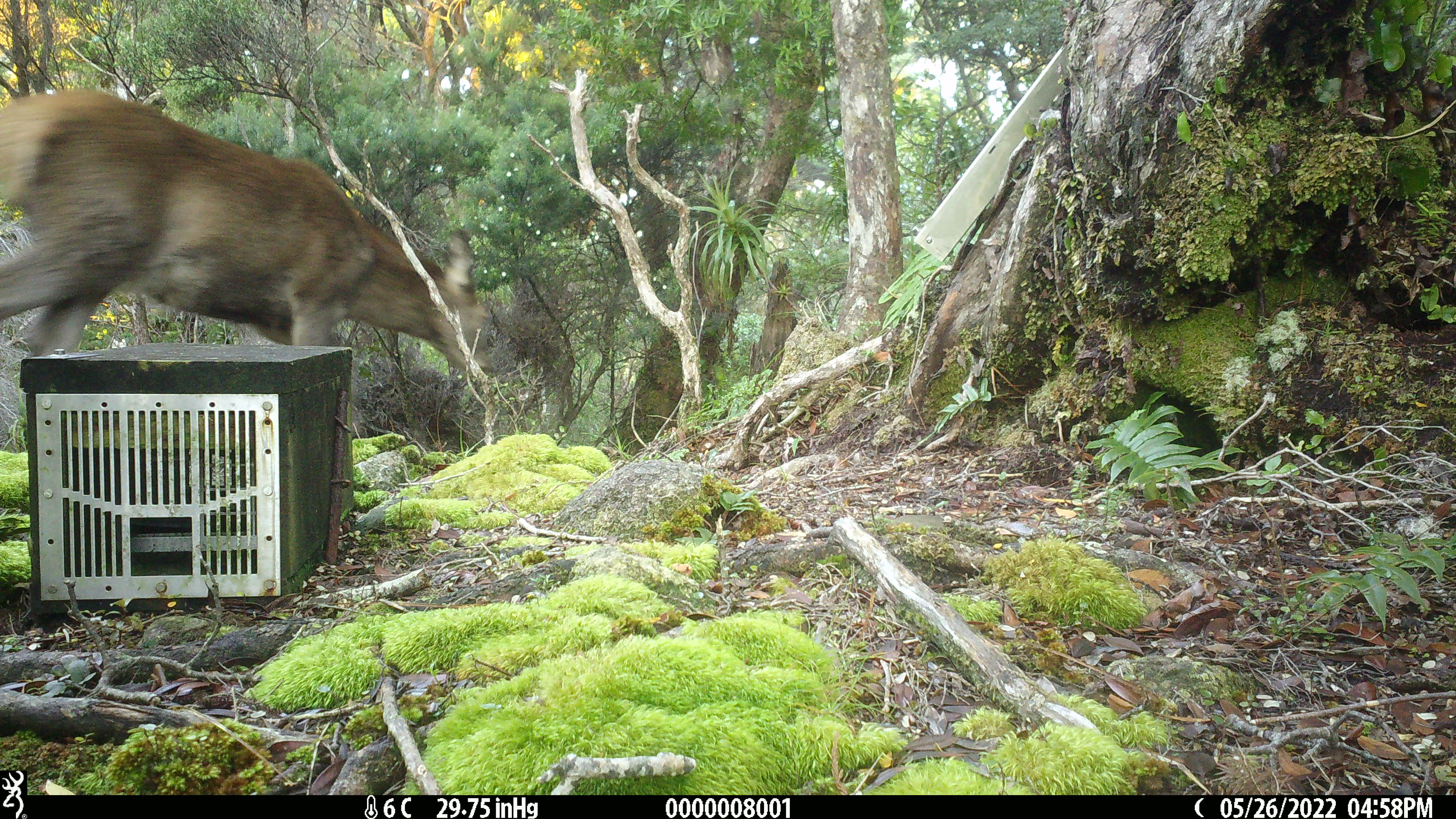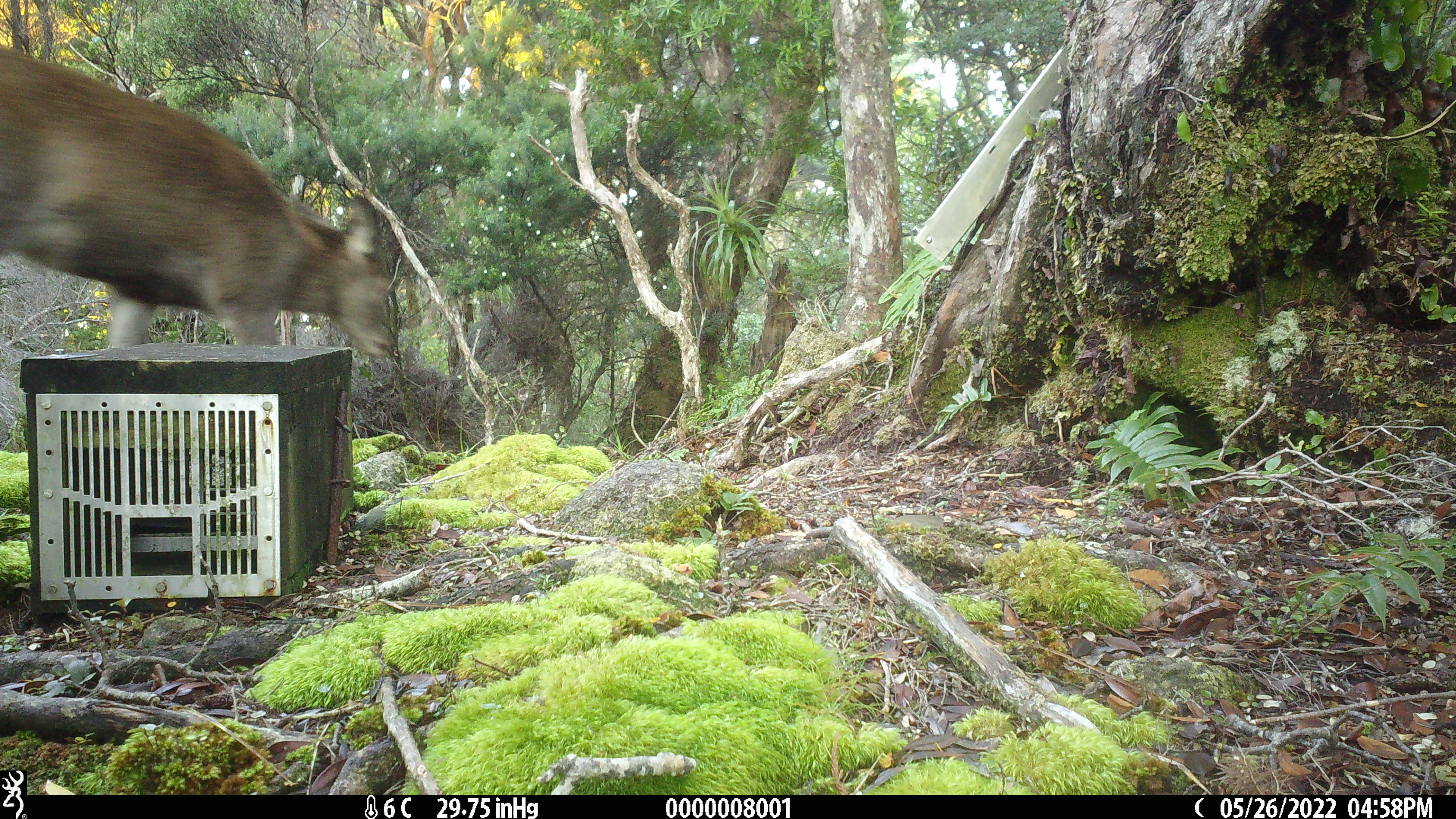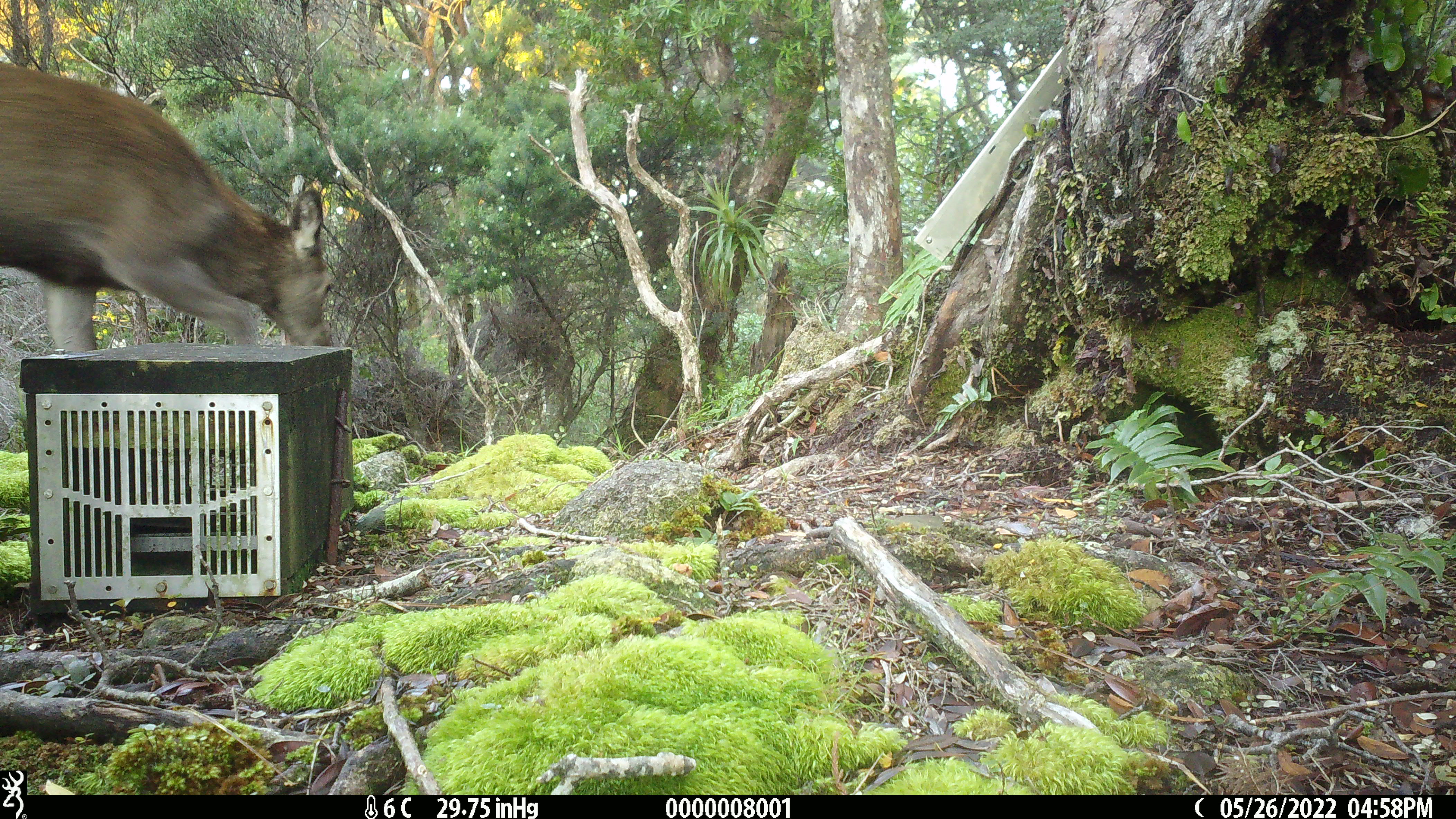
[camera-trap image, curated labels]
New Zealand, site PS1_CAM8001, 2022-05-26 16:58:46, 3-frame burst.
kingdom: Animalia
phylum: Chordata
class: Mammalia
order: Artiodactyla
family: Cervidae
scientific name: Cervidae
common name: deer